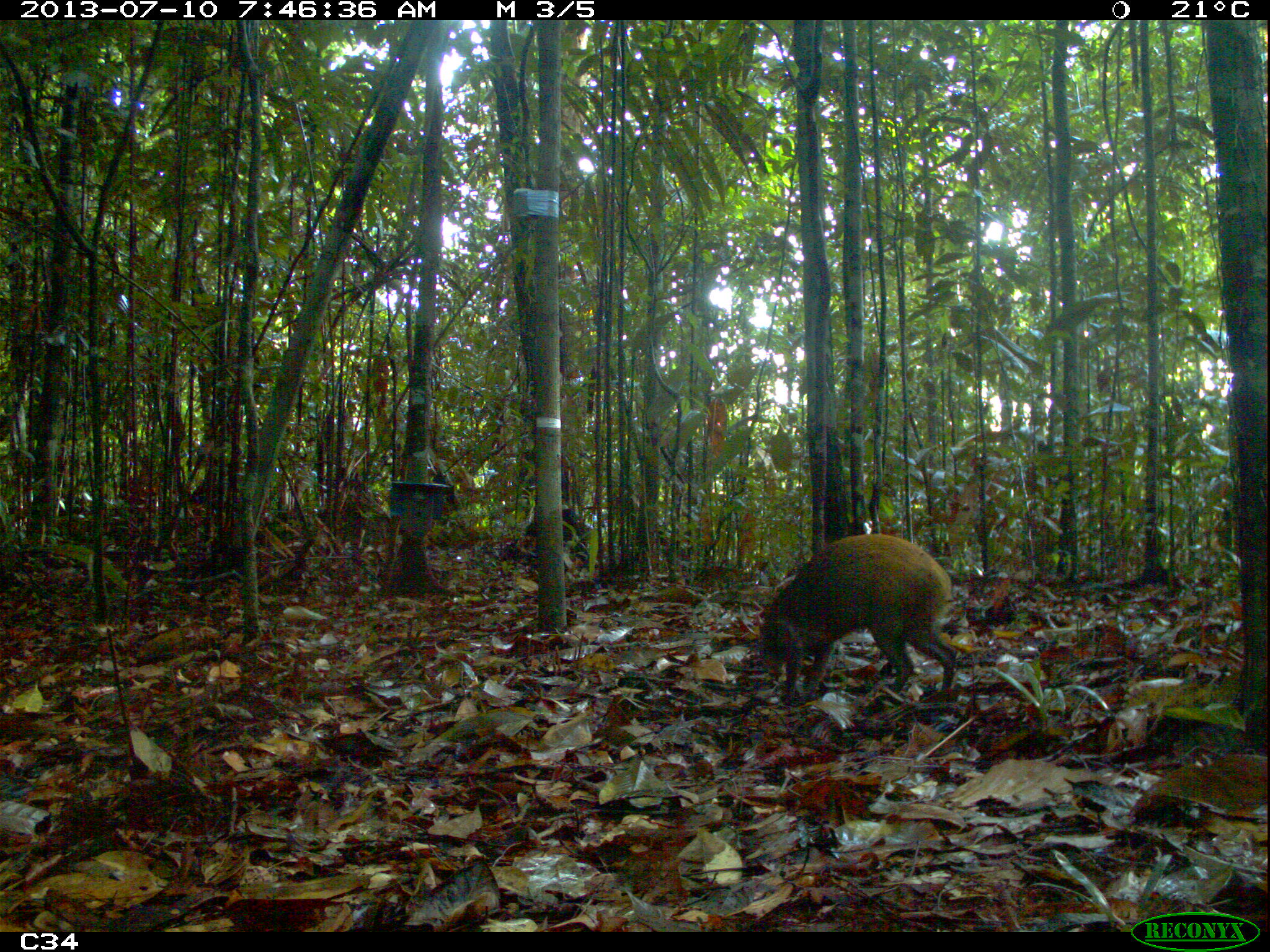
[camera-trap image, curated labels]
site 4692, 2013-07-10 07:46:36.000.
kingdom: Animalia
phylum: Chordata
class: Mammalia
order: Rodentia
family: Dasyproctidae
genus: Dasyprocta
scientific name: Dasyprocta leporina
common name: red-rumped agouti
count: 1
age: adult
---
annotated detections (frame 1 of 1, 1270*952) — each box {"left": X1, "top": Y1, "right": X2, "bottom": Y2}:
dasyprocta leporina: {"left": 756, "top": 533, "right": 956, "bottom": 705}